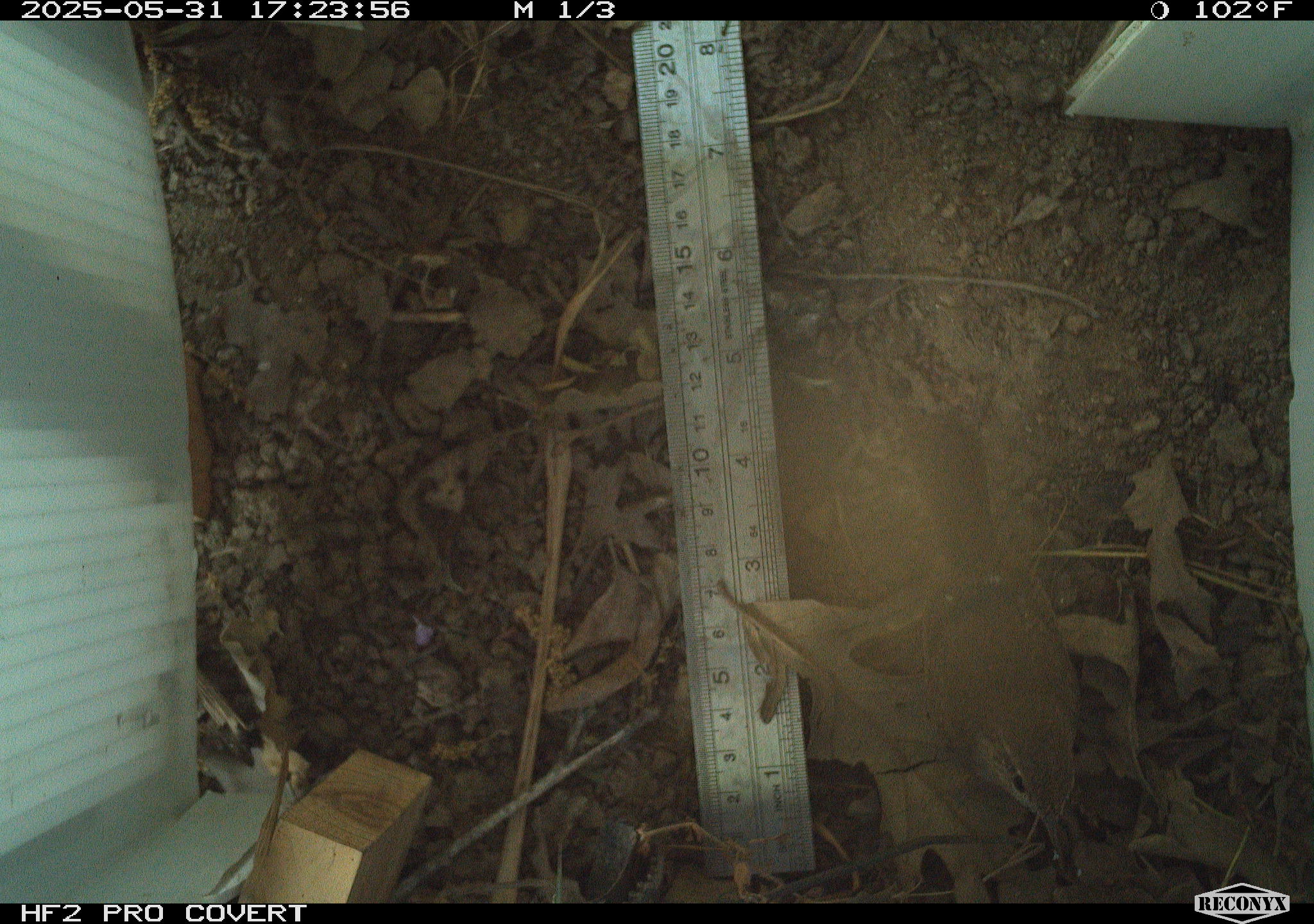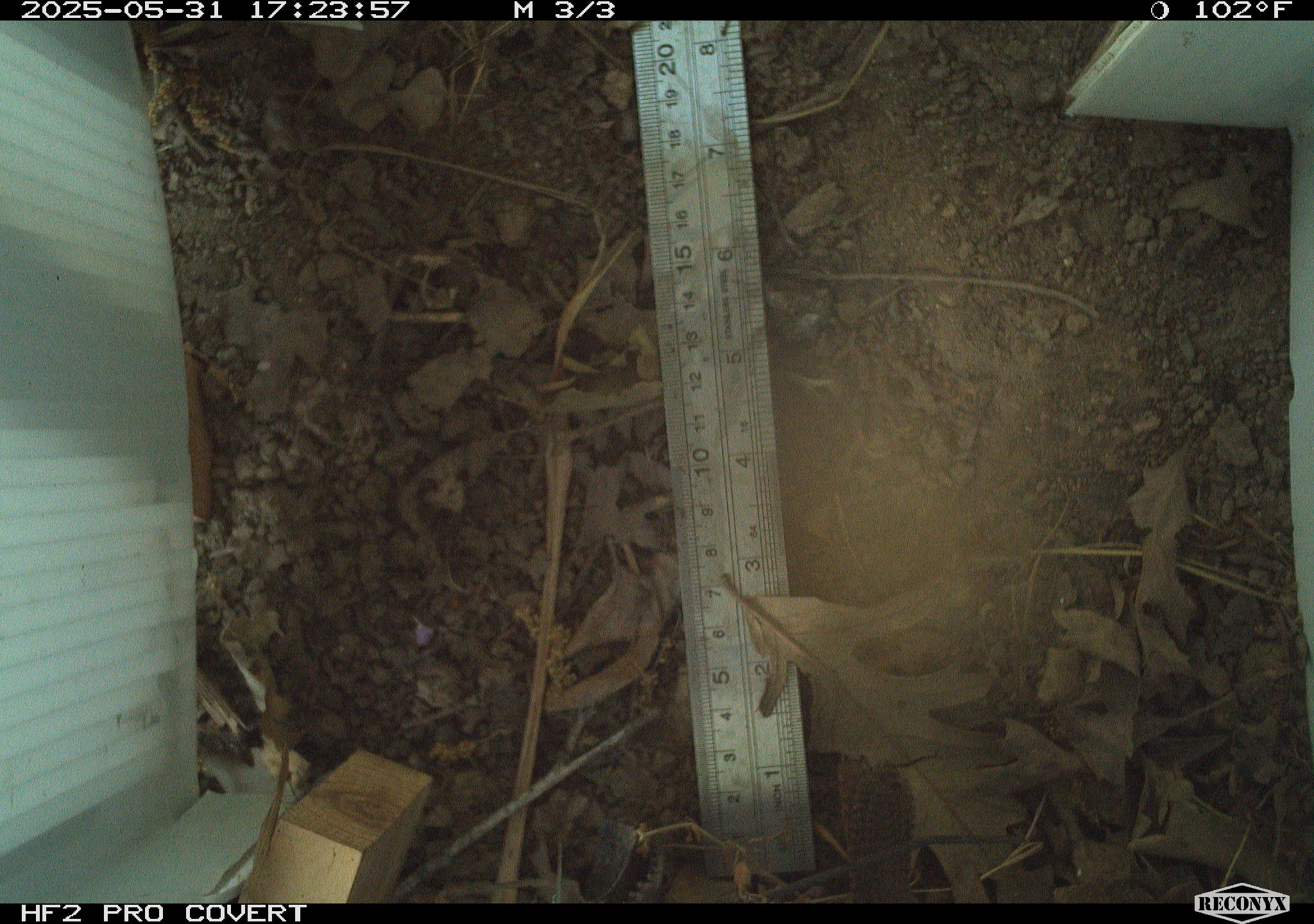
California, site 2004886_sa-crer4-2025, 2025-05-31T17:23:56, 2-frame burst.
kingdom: Animalia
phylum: Chordata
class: Aves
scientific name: Aves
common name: bird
Bird (Aves).